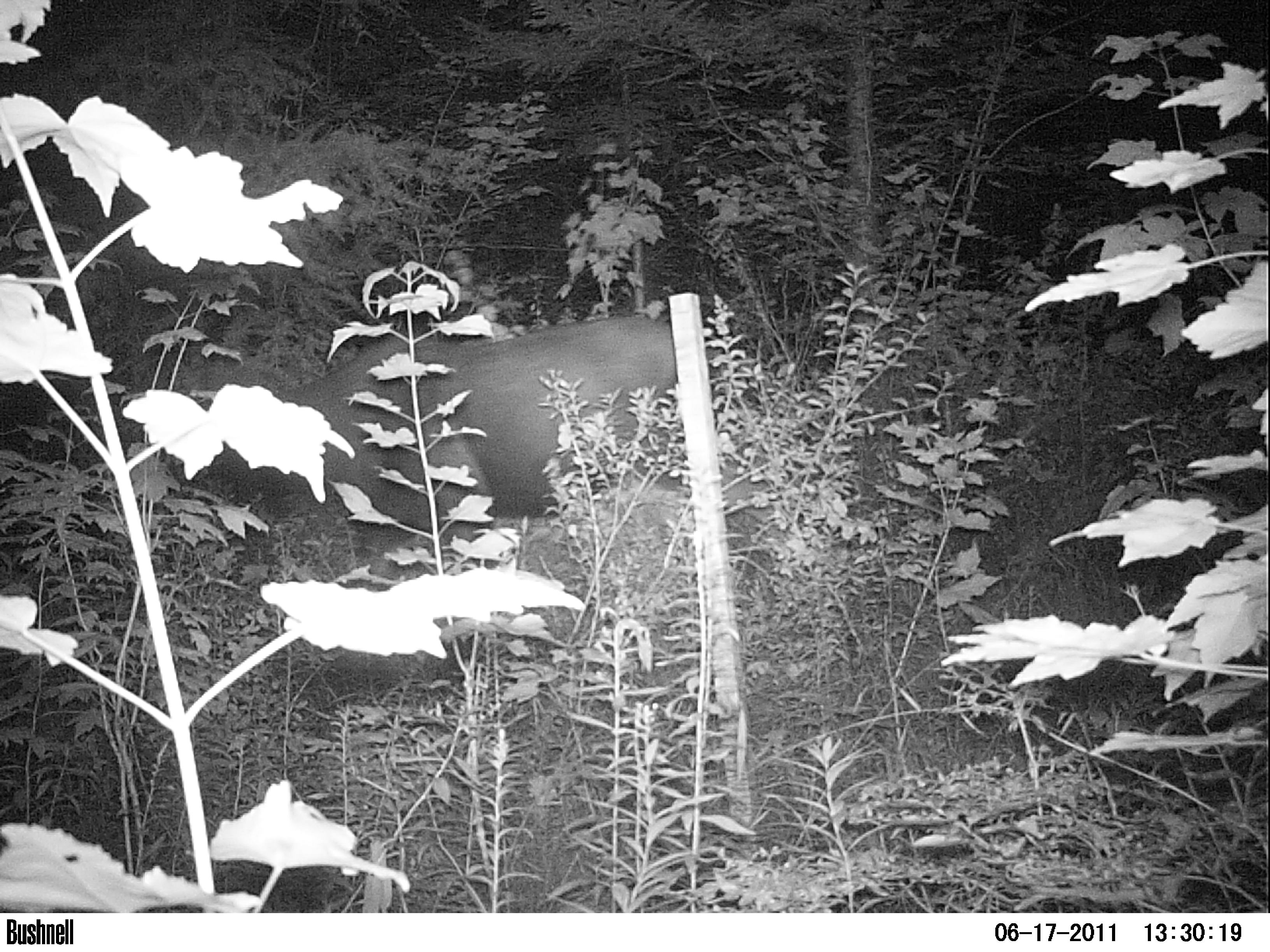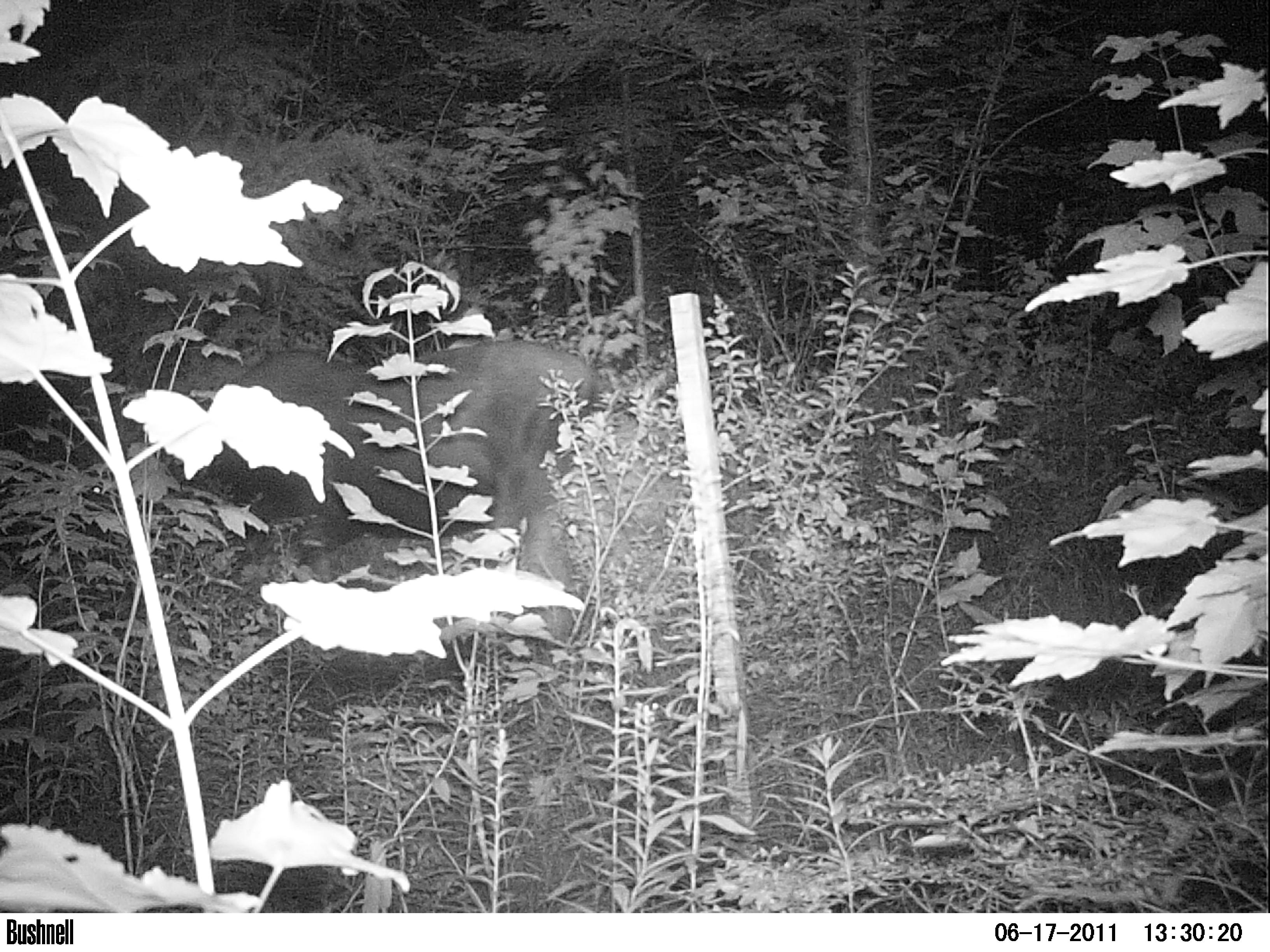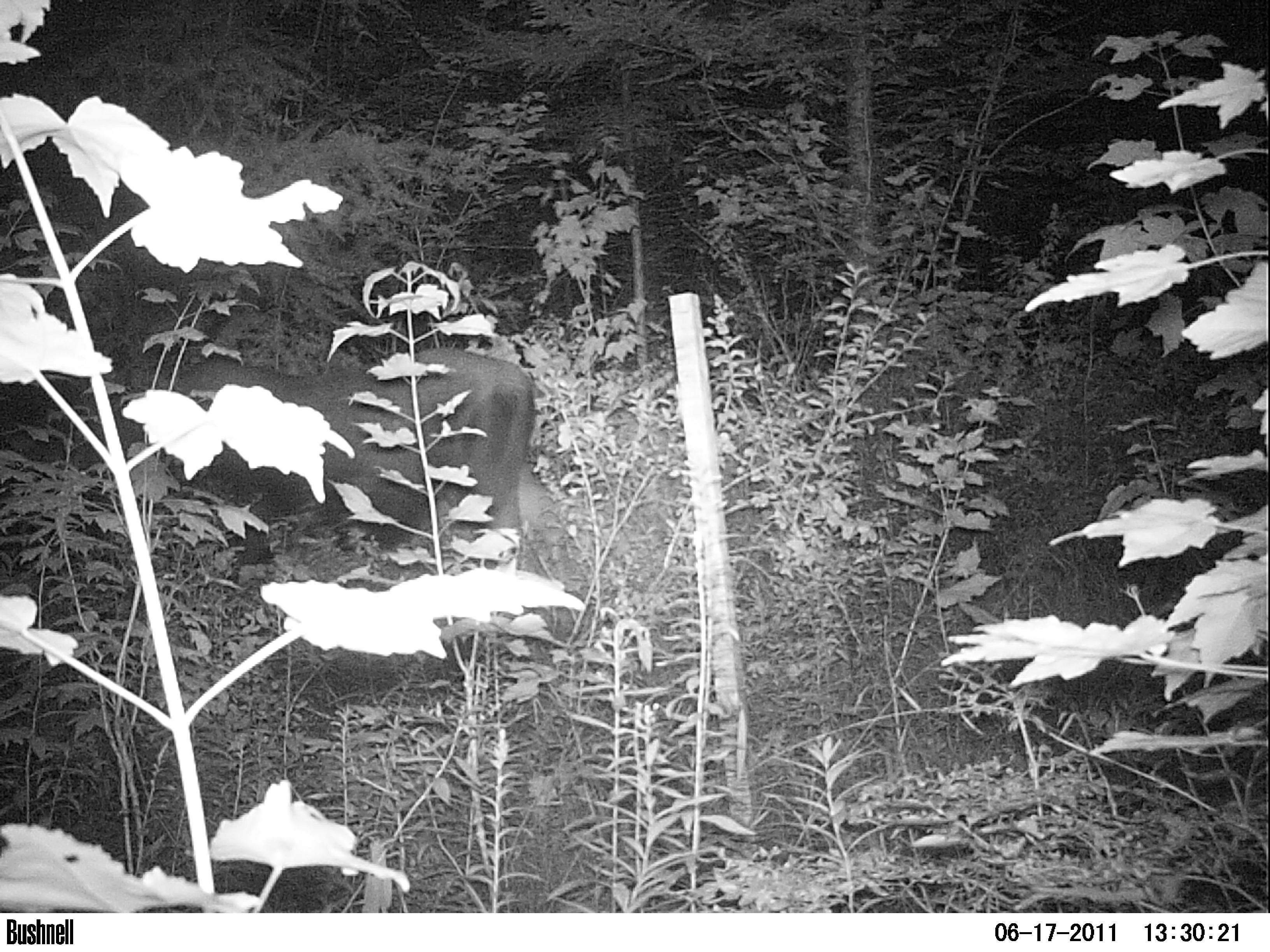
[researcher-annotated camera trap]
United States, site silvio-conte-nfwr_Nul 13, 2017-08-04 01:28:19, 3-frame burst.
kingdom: Animalia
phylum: Chordata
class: Mammalia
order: Artiodactyla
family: Cervidae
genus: Alces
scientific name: Alces alces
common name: moose